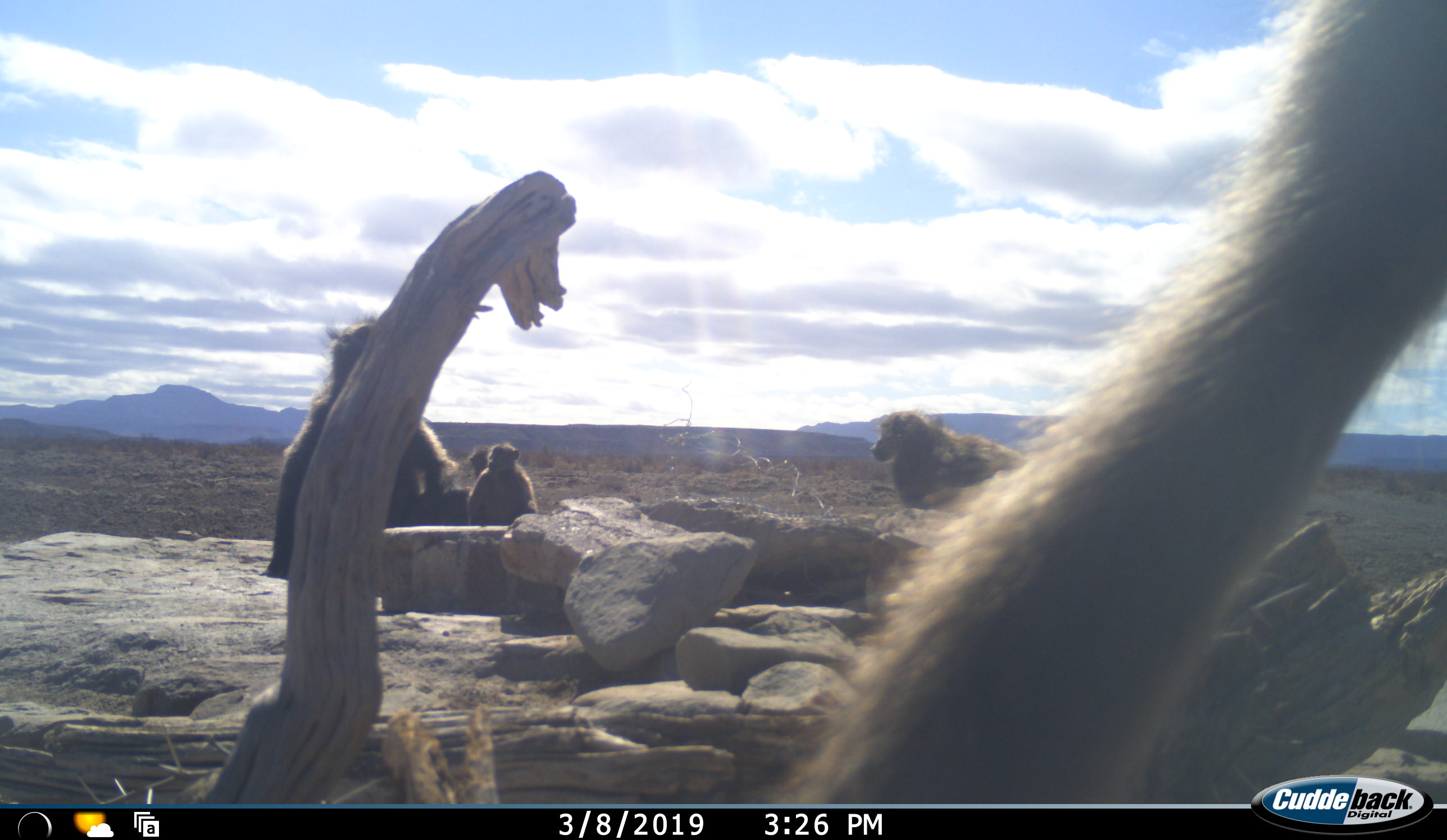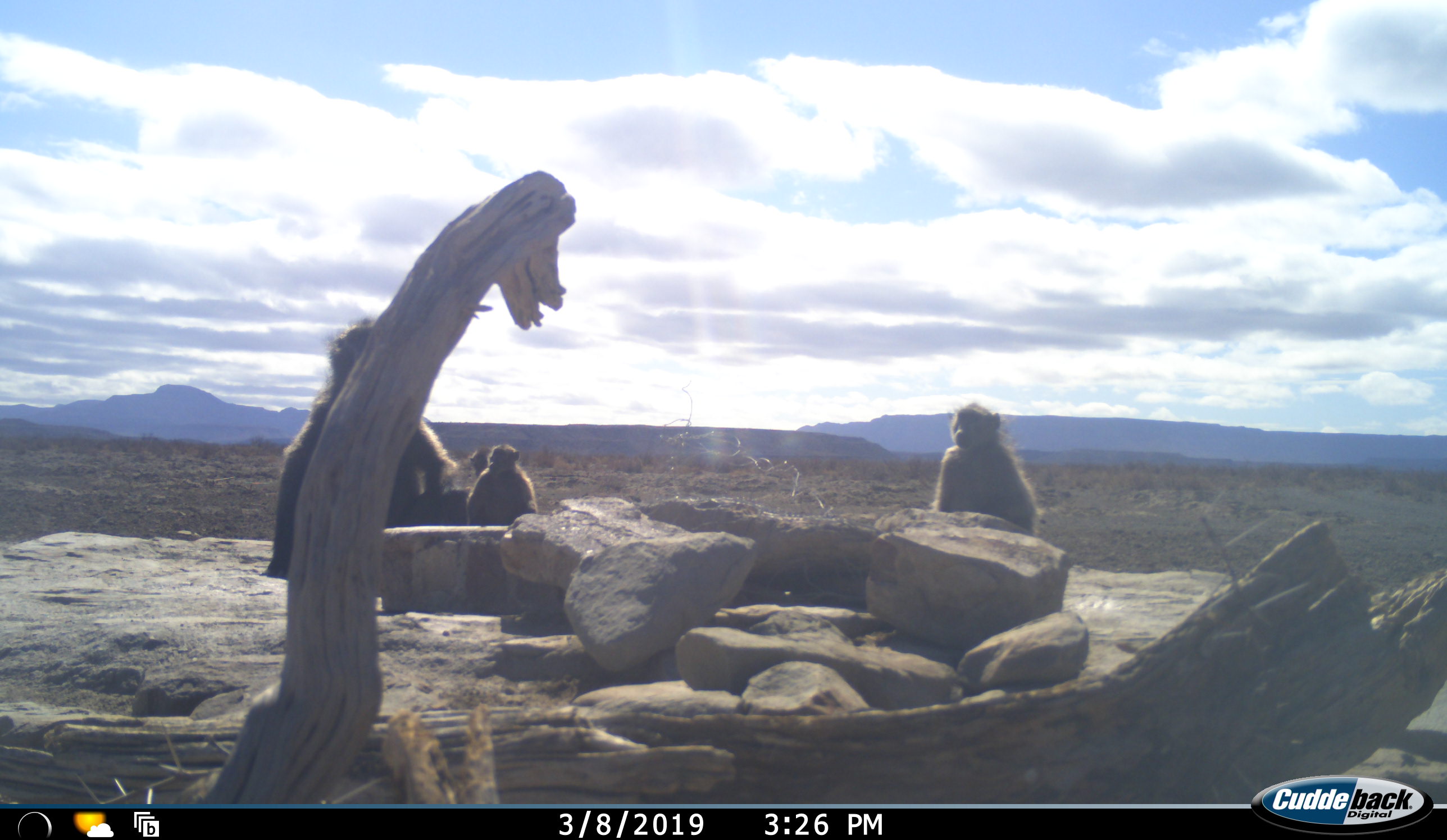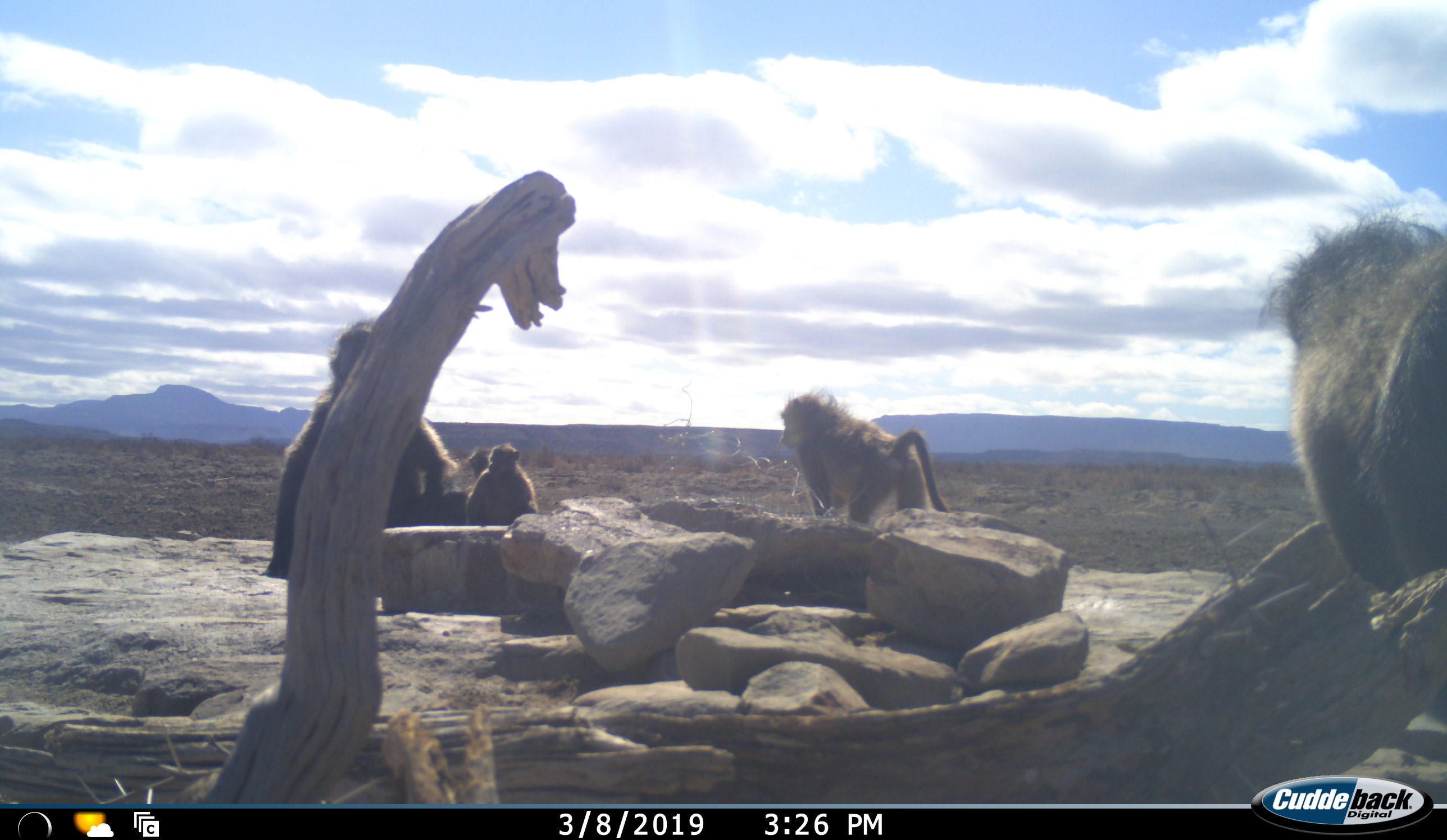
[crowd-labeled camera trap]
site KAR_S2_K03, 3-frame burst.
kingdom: Animalia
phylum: Chordata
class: Mammalia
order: Primates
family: Cercopithecidae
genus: Papio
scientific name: Papio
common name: baboon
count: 5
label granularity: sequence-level